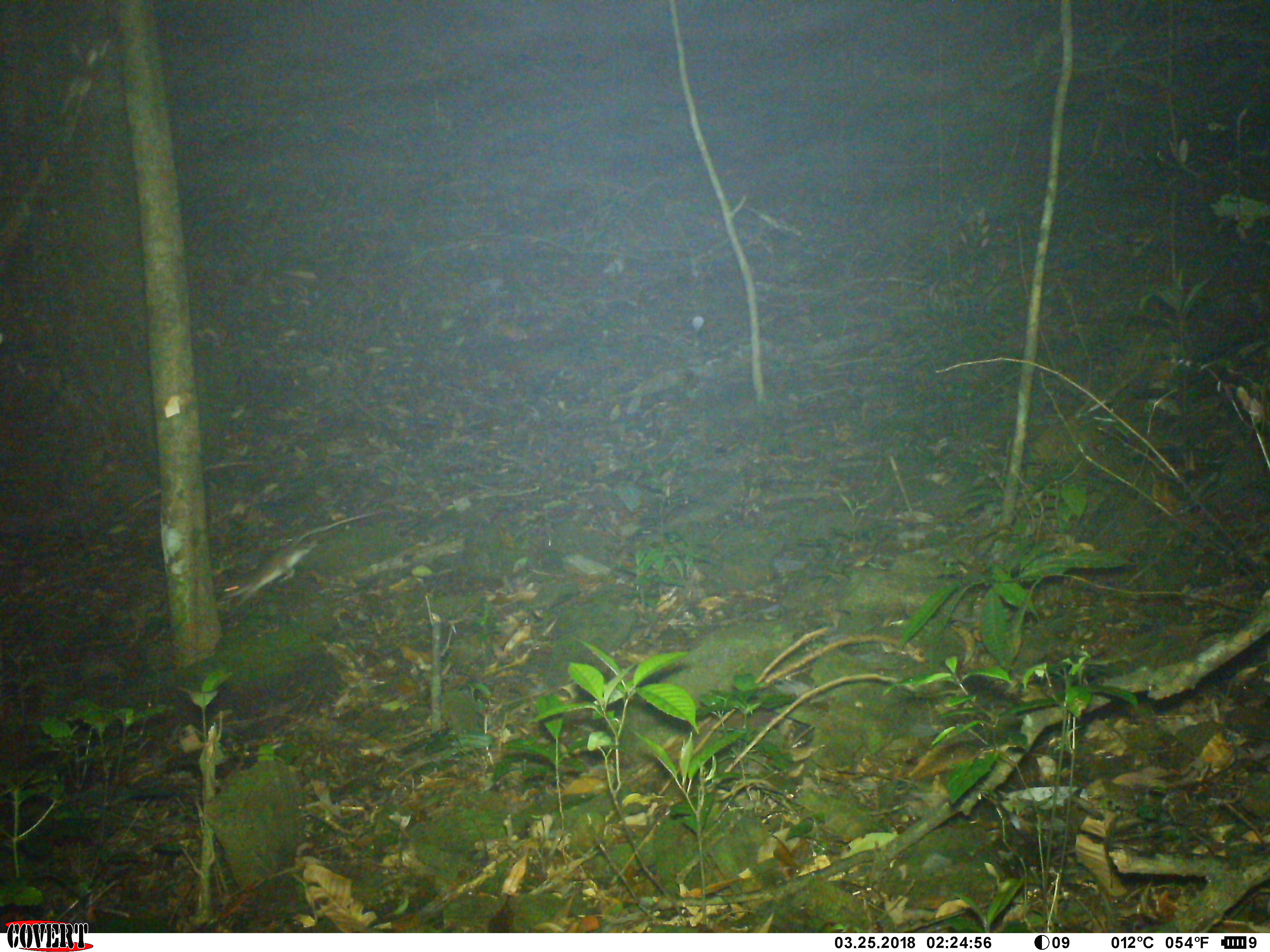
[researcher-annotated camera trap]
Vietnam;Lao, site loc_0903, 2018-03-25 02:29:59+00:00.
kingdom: Animalia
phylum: Chordata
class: Mammalia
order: Rodentia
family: Muridae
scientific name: Muridae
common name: old-world mice and rats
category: unidentified murid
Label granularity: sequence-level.